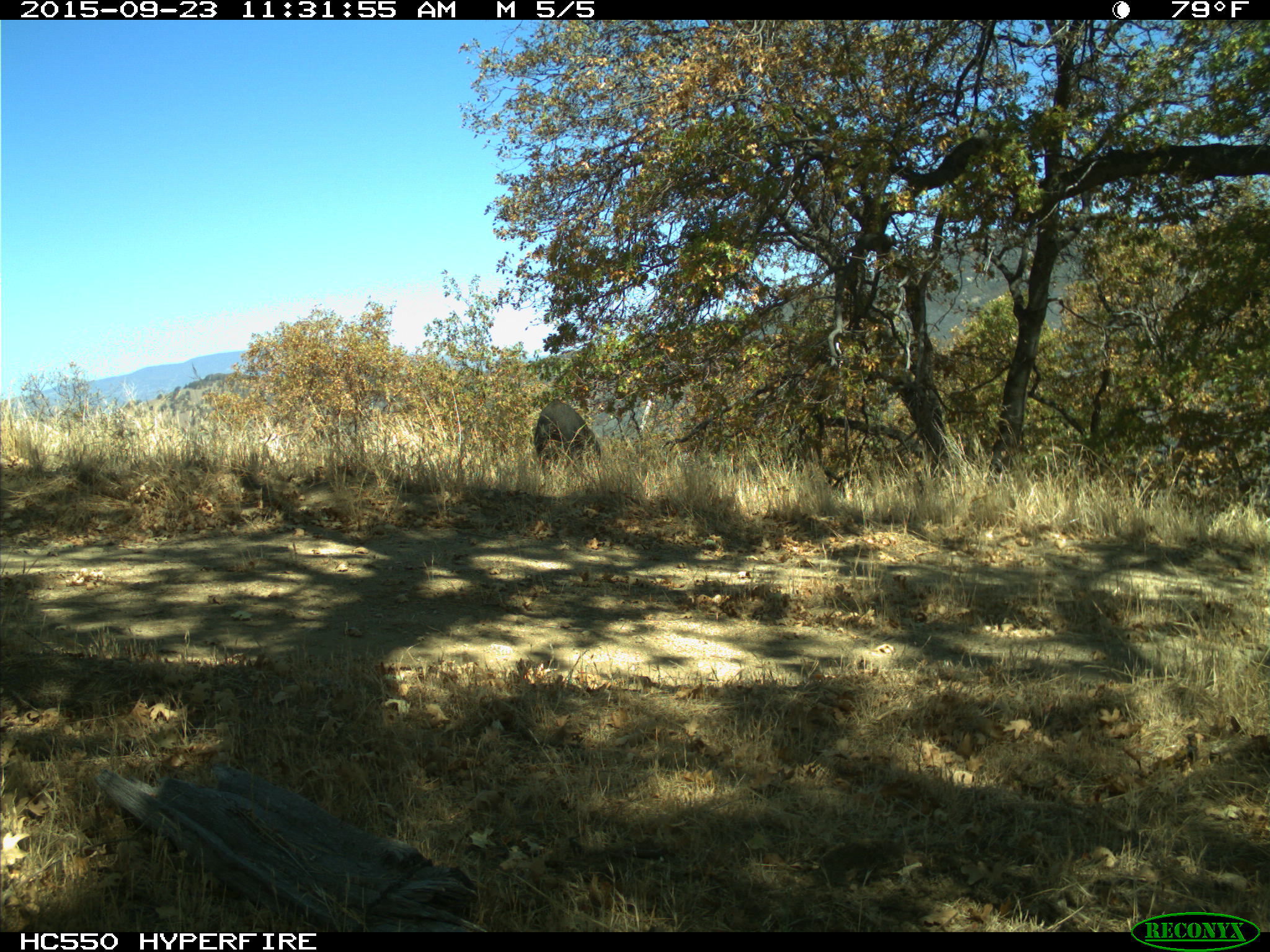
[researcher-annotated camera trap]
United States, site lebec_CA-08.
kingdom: Animalia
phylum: Chordata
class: Mammalia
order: Artiodactyla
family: Suidae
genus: Sus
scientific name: Sus scrofa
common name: wild boar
Sus scrofa (wild boar).